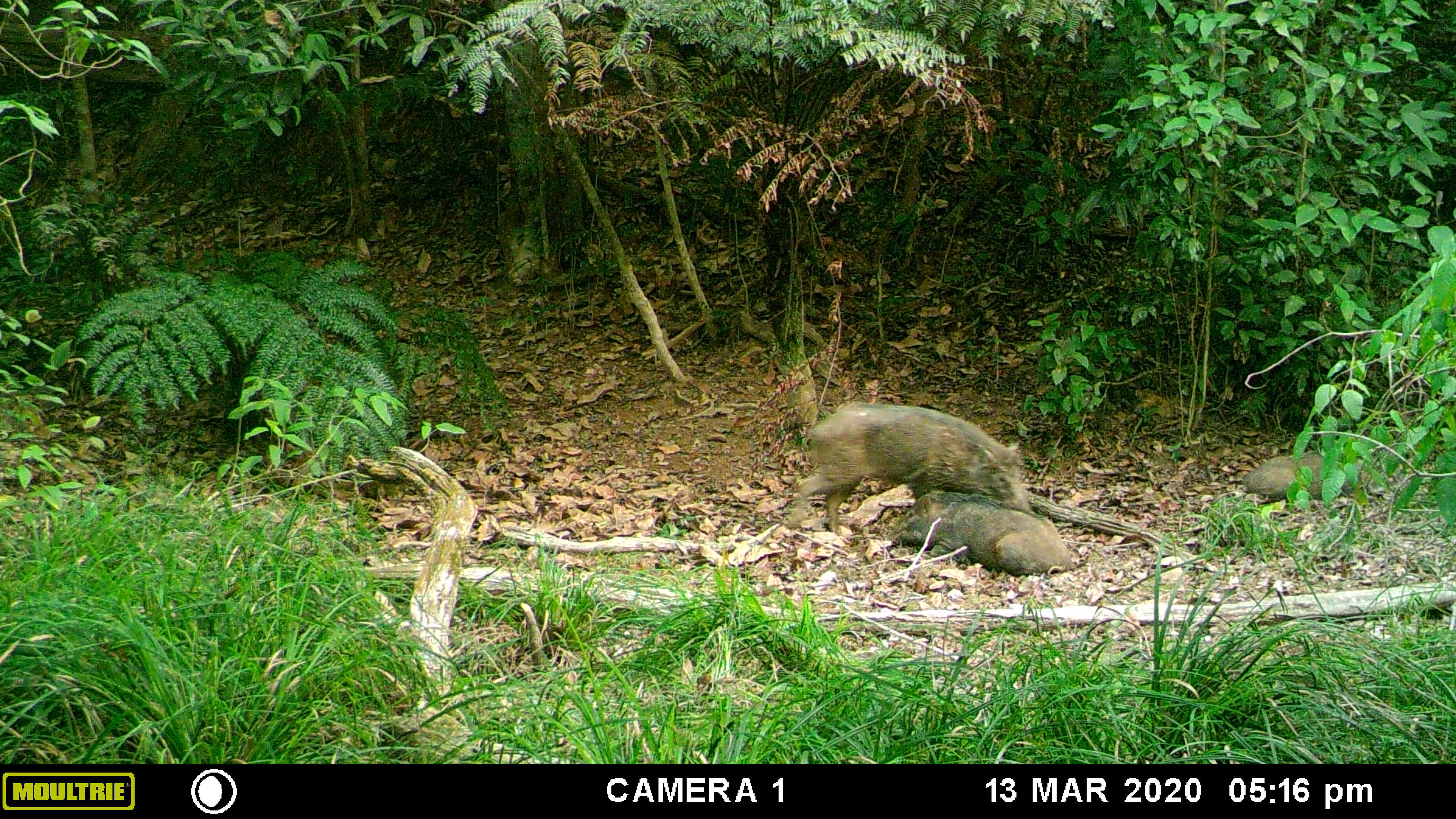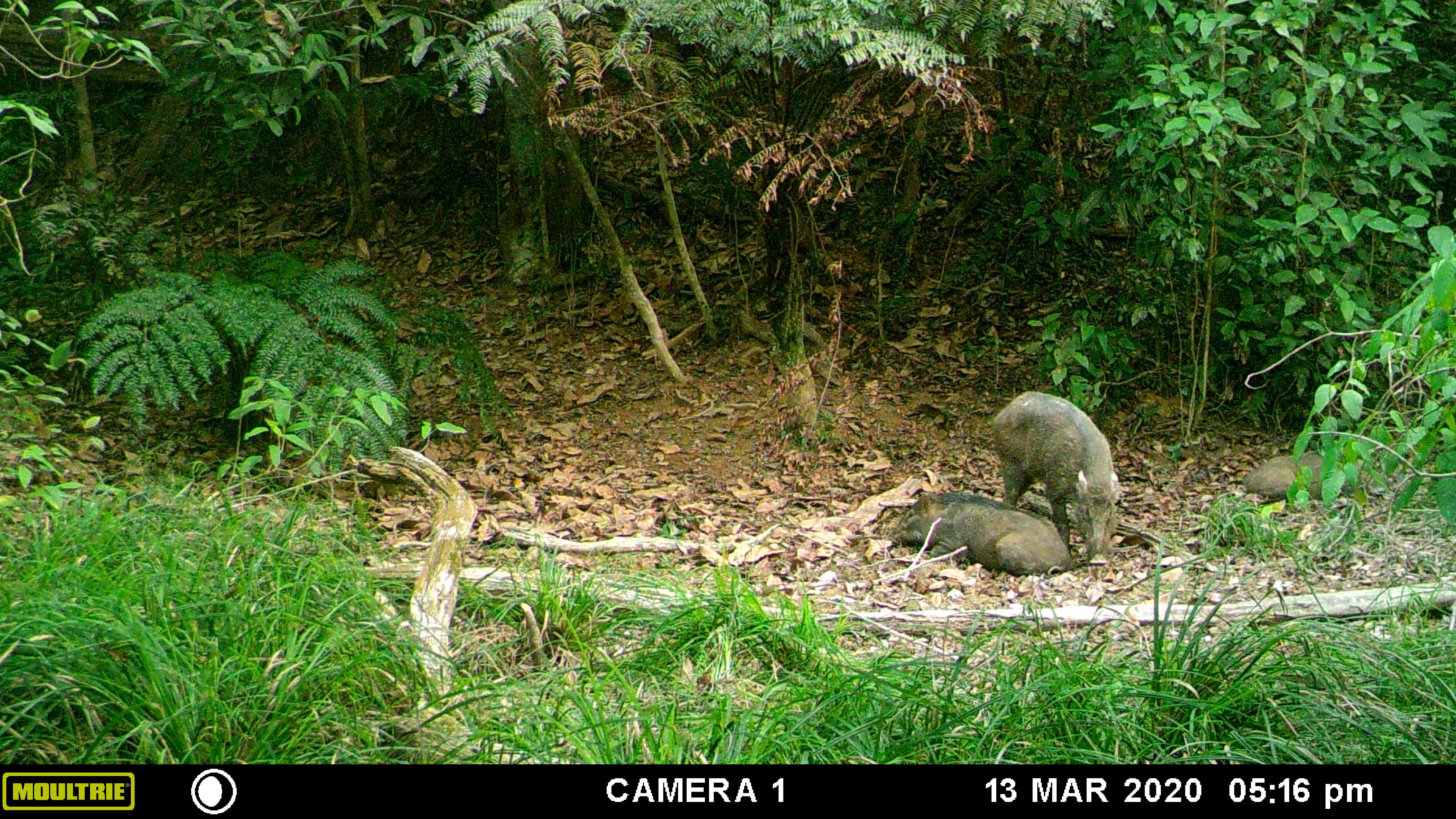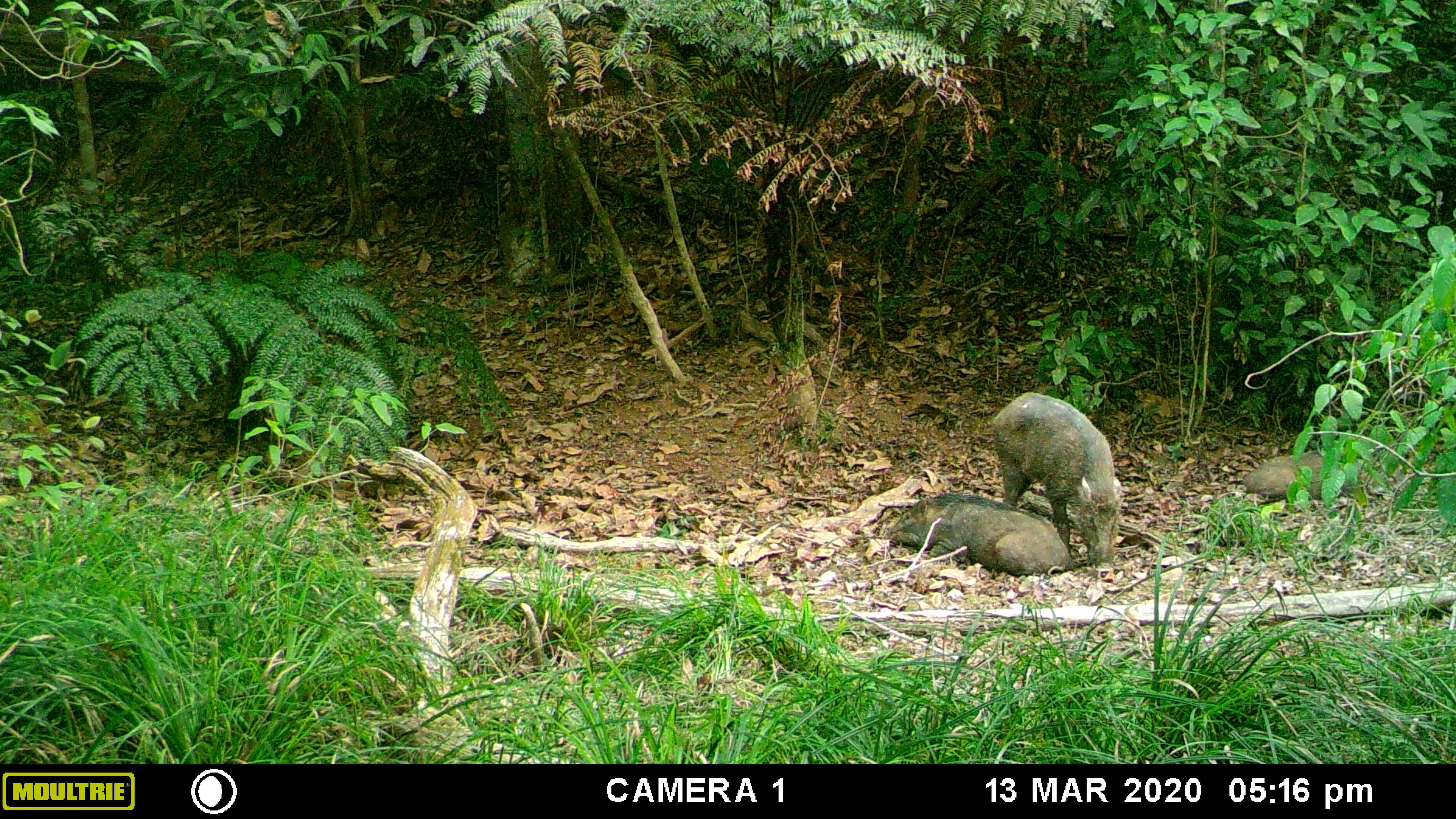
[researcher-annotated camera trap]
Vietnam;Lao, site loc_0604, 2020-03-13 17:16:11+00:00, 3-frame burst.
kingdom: Animalia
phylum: Chordata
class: Mammalia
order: Artiodactyla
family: Suidae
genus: Sus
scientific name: Sus scrofa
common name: eurasian wild pig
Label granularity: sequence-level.